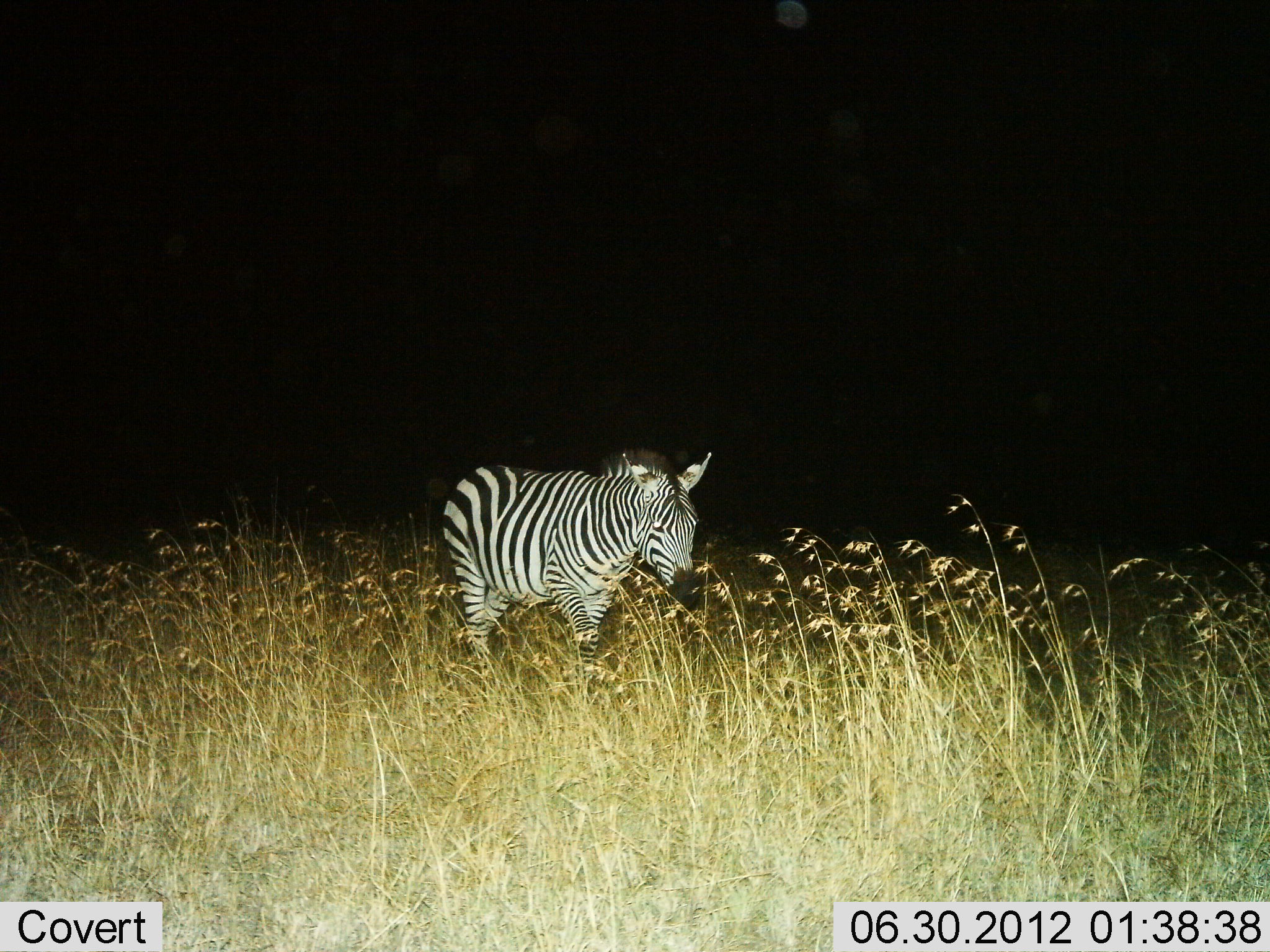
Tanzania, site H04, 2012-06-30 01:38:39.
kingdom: Animalia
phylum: Chordata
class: Mammalia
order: Perissodactyla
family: Equidae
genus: Equus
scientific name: Equus quagga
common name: plains zebra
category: zebra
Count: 1.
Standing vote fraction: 40%.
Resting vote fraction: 0%.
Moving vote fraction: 60%.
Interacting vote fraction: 0%.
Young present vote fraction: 0%.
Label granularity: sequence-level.